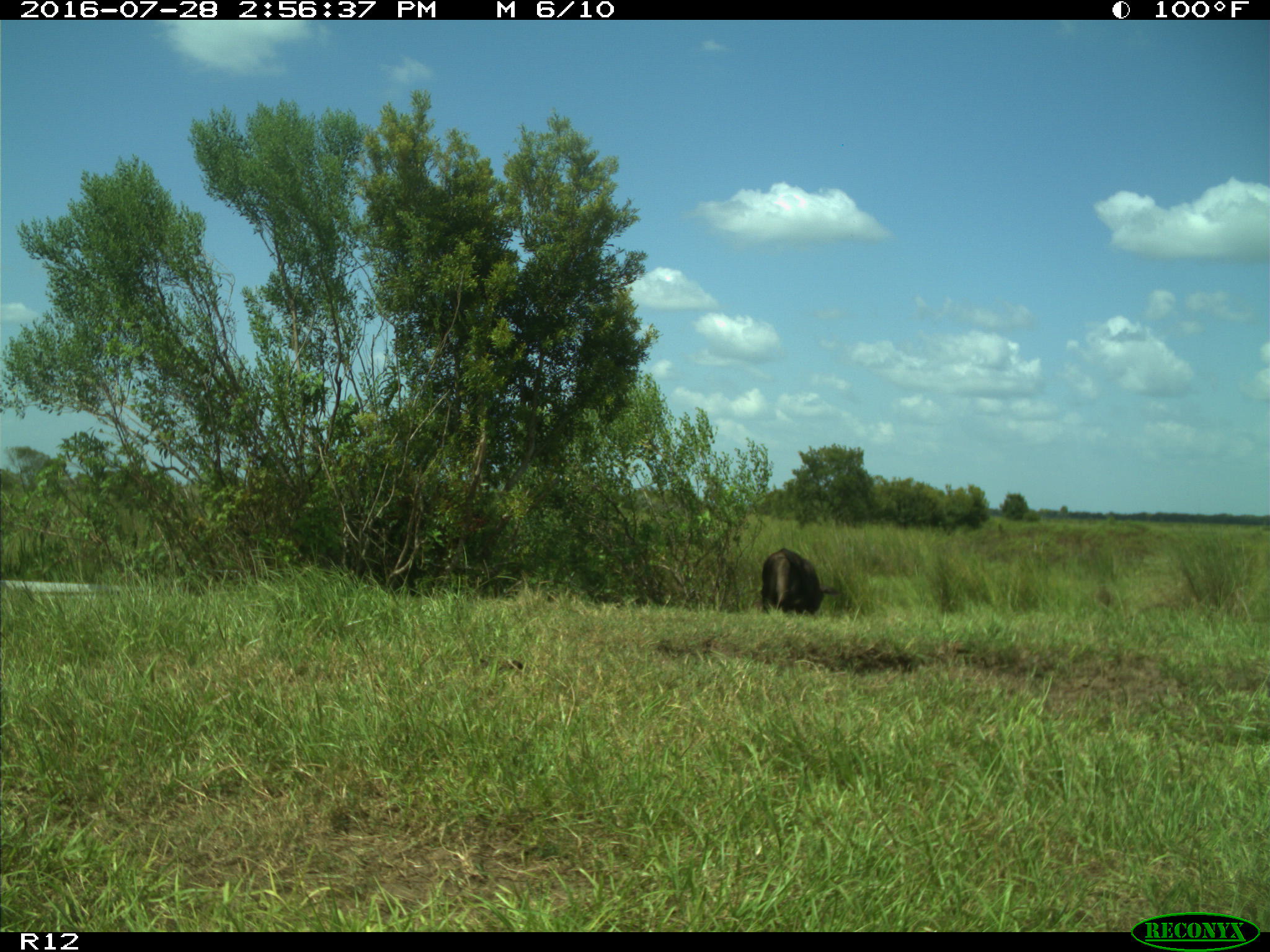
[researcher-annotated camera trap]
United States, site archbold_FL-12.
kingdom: Animalia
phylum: Chordata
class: Mammalia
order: Artiodactyla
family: Bovidae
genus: Bos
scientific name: Bos taurus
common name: domestic cow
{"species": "Bos taurus (domestic cow)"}